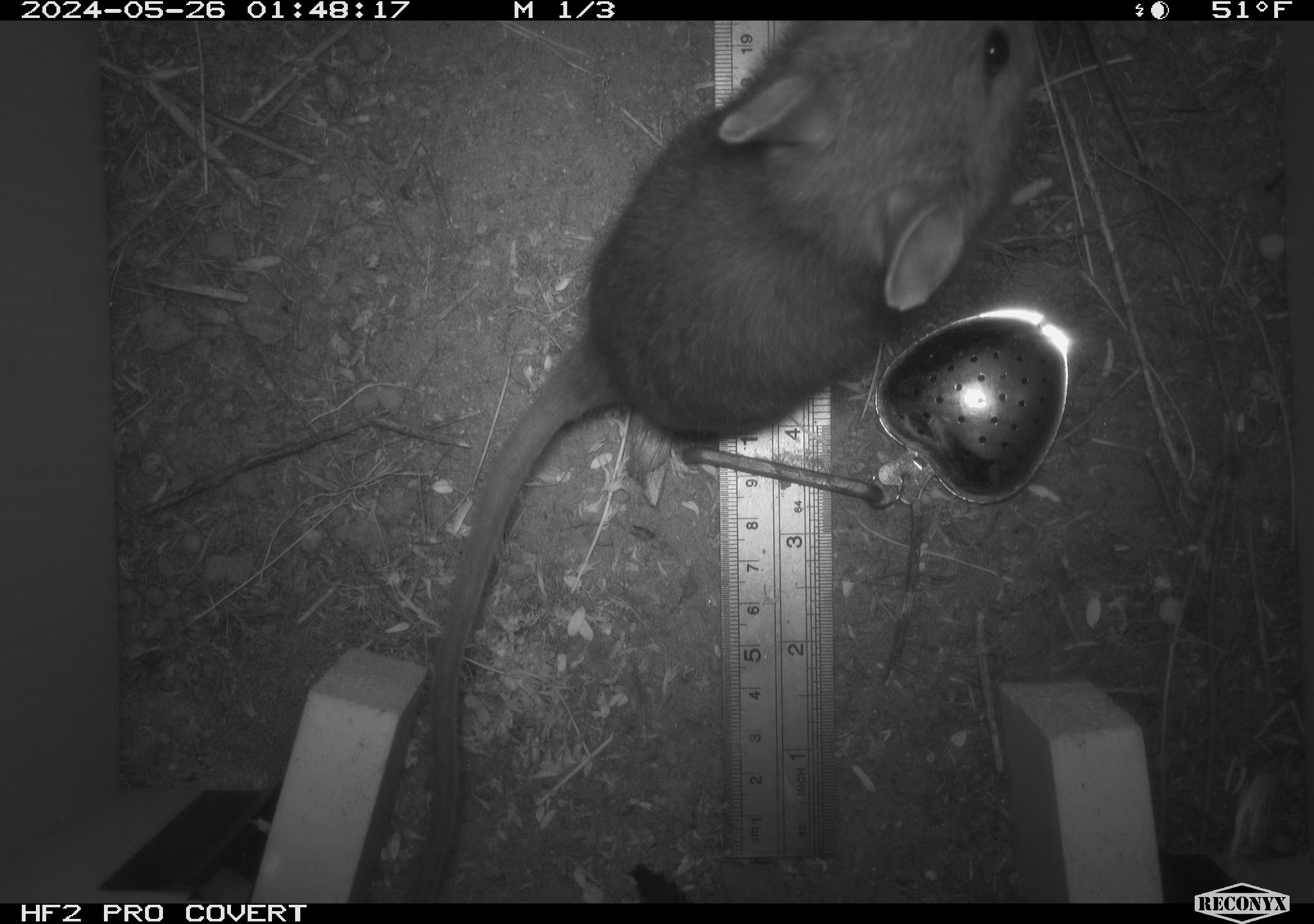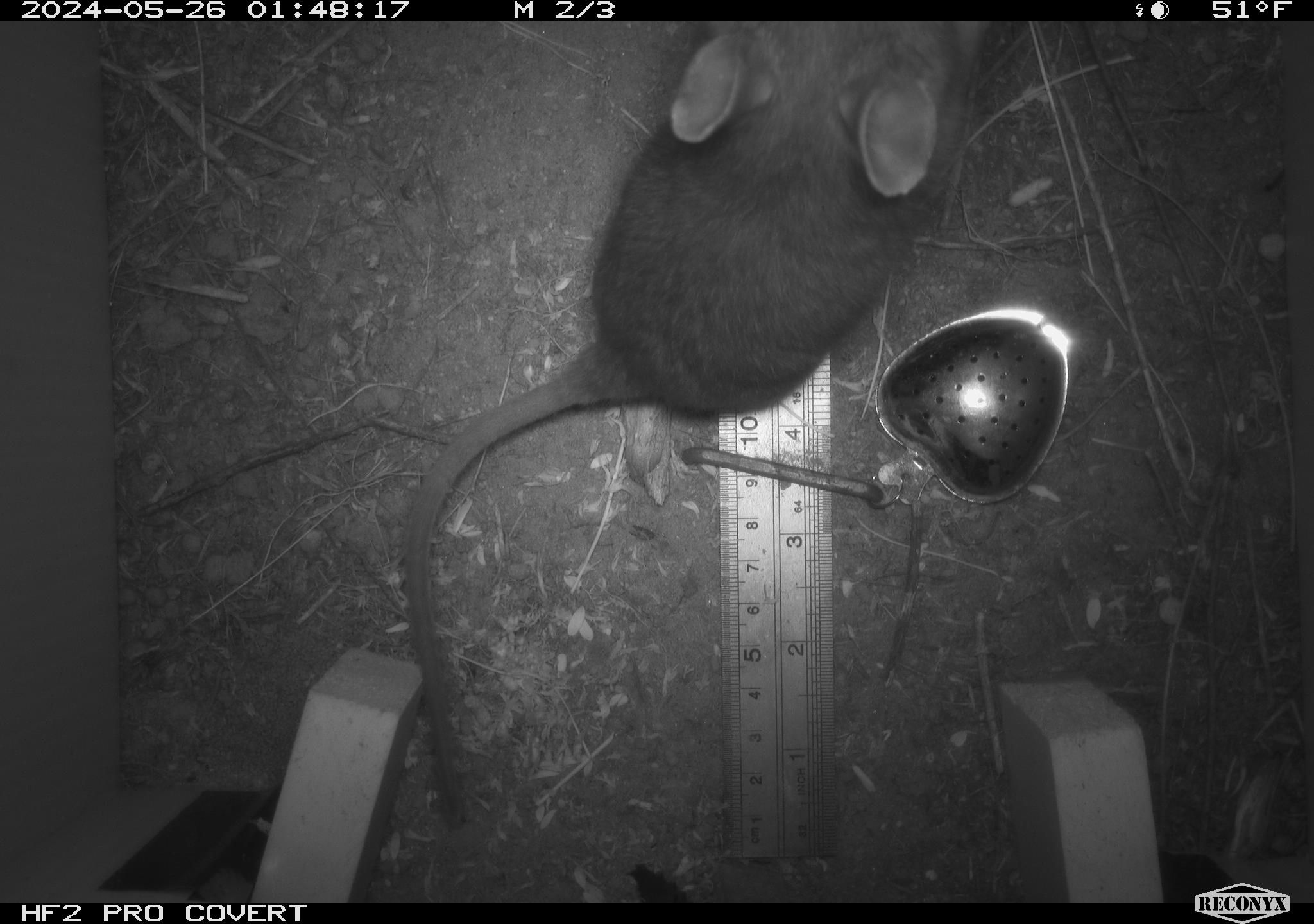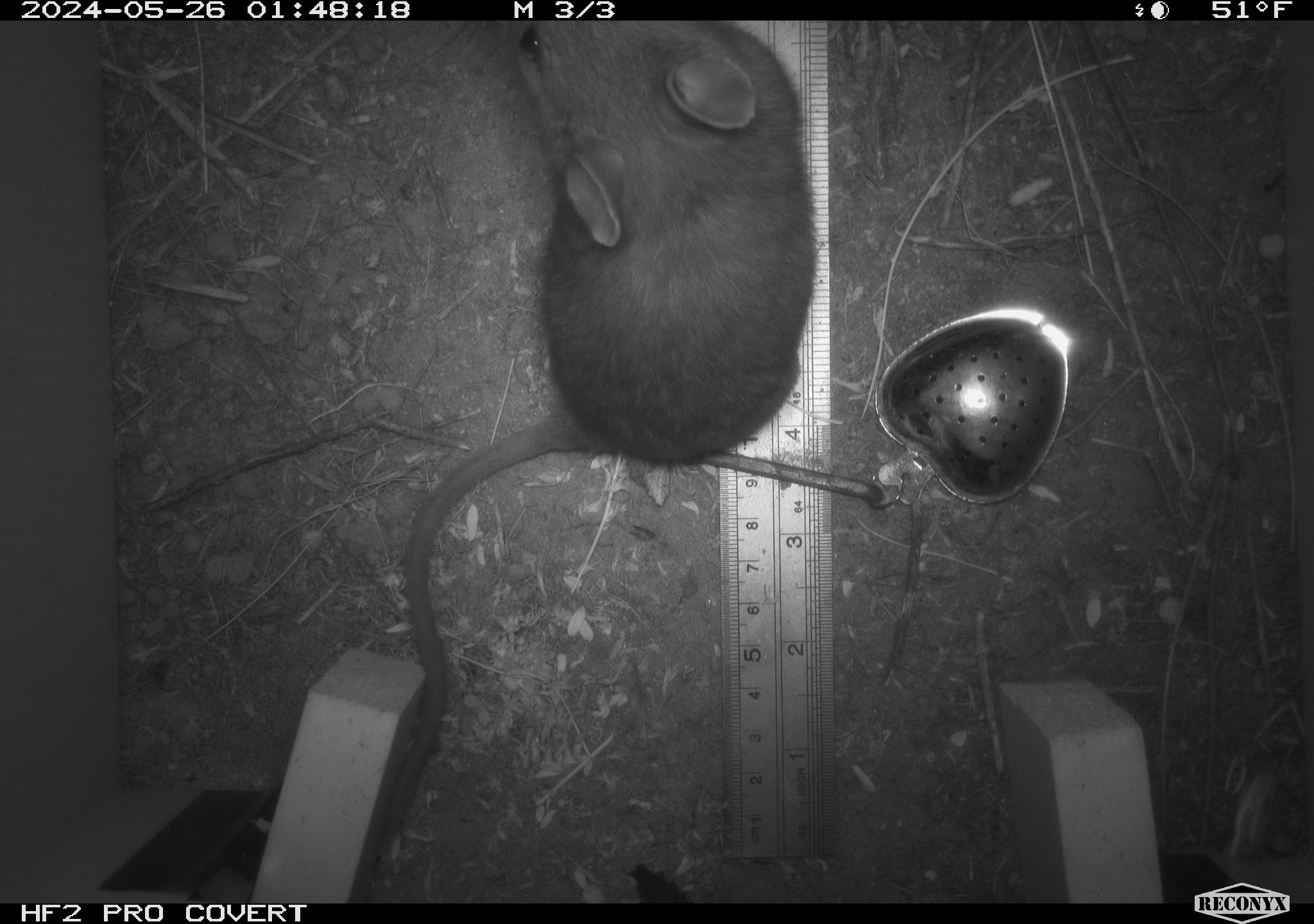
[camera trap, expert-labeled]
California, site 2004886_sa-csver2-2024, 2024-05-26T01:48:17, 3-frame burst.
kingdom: Animalia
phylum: Chordata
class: Mammalia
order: Rodentia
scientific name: Rodentia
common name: rodent